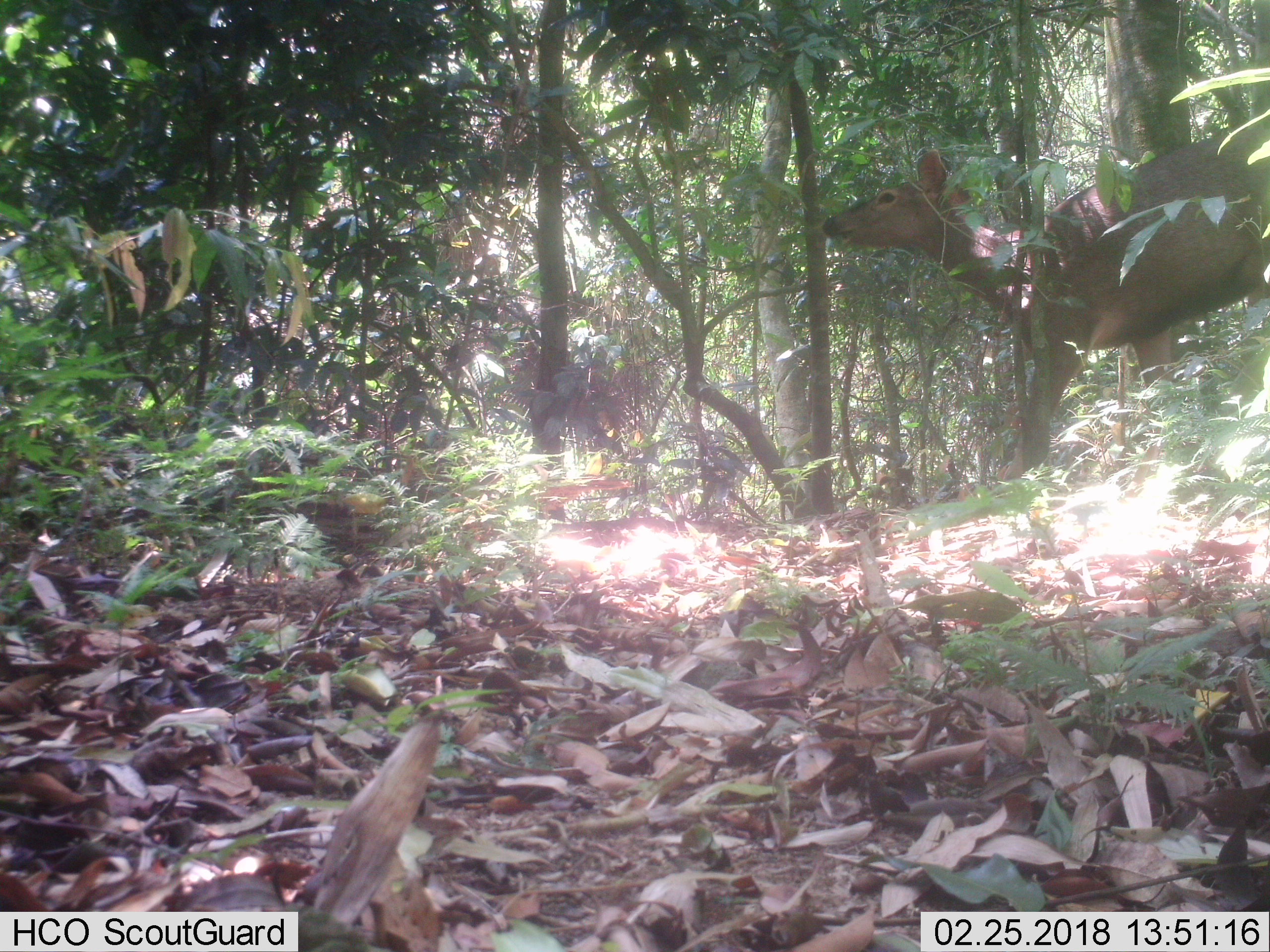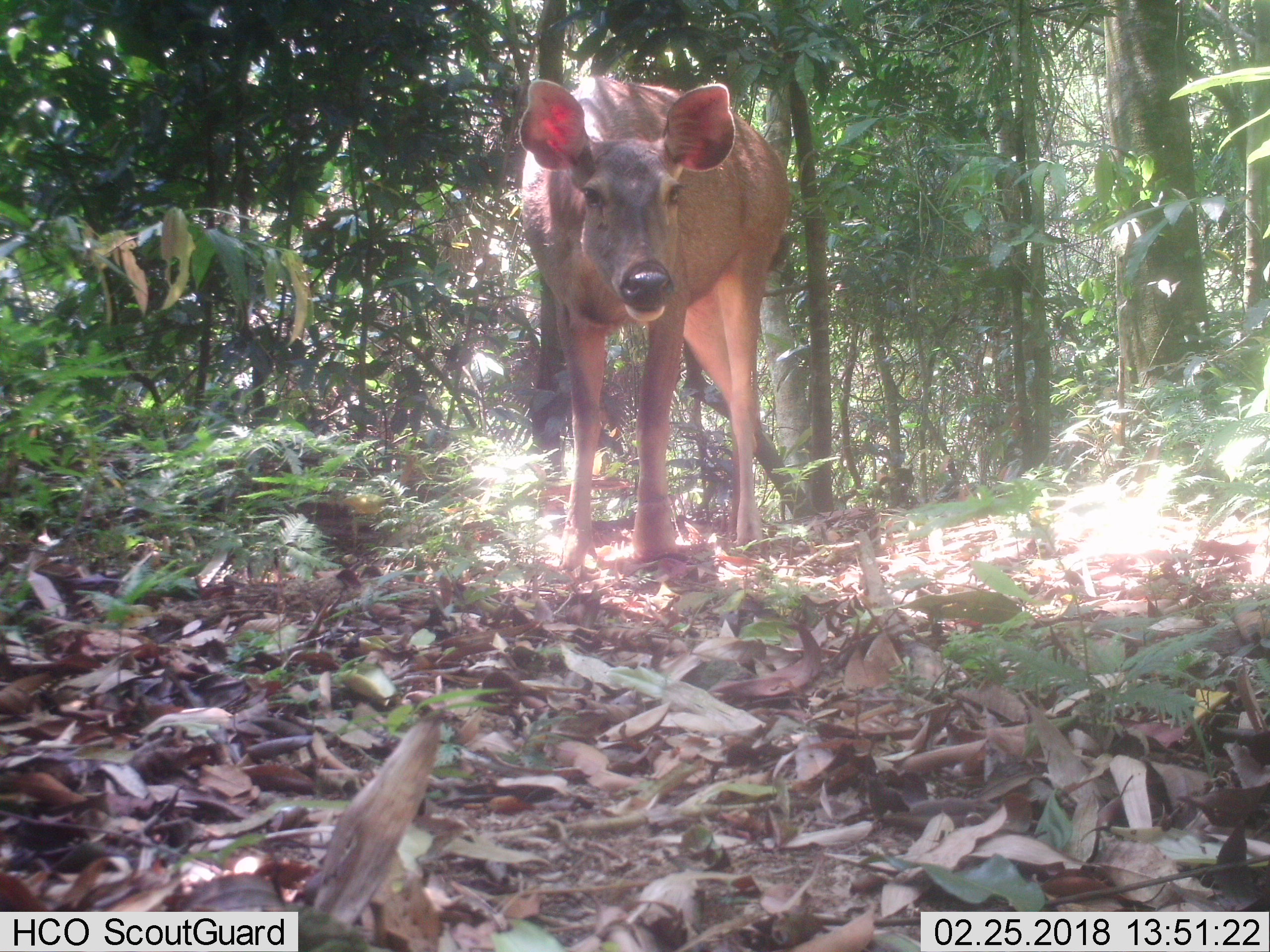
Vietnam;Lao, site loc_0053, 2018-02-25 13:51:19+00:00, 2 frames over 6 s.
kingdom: Animalia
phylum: Chordata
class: Mammalia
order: Artiodactyla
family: Cervidae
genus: Rusa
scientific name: Rusa unicolor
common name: sambar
Sambar (Rusa unicolor). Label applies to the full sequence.